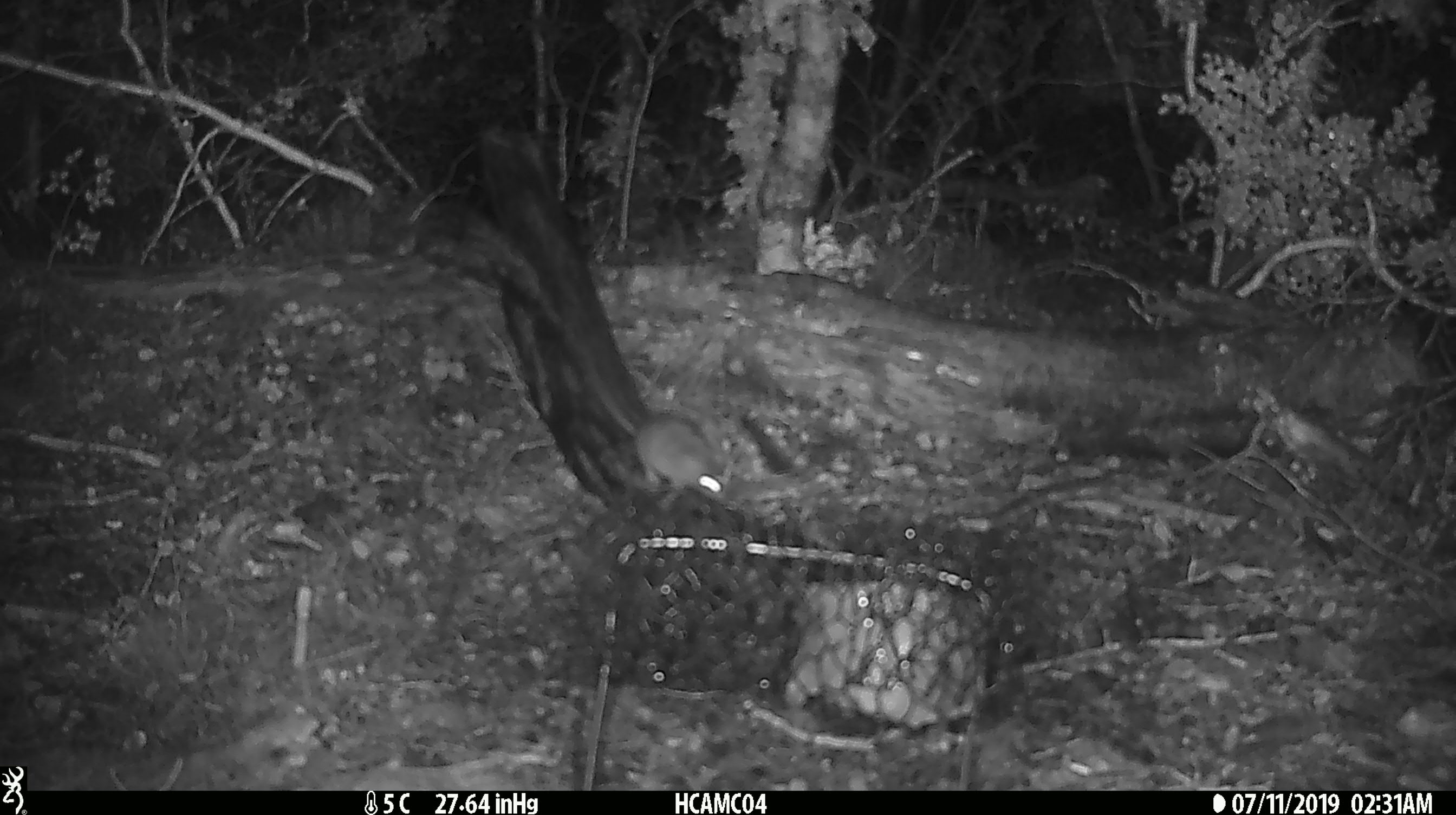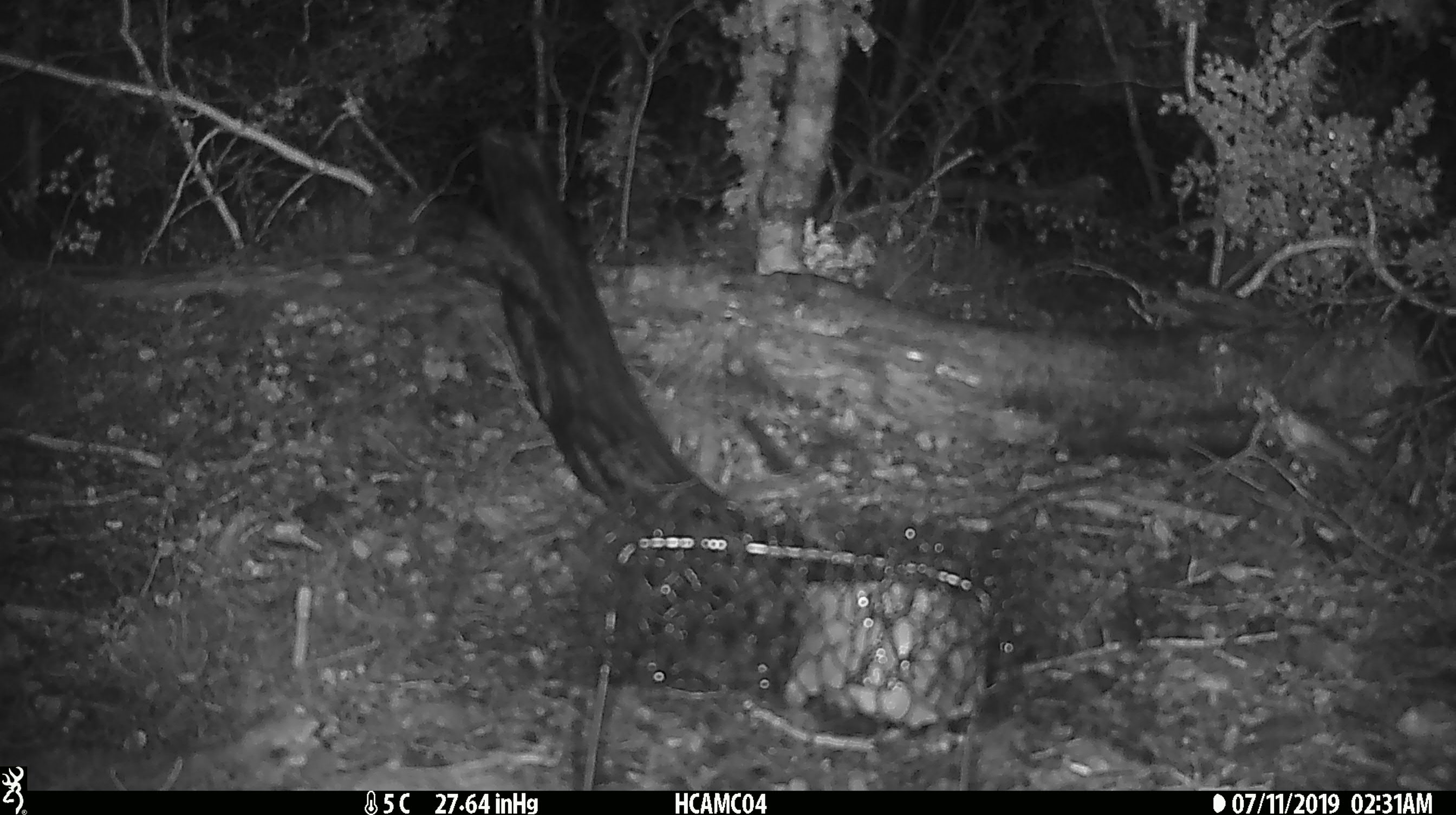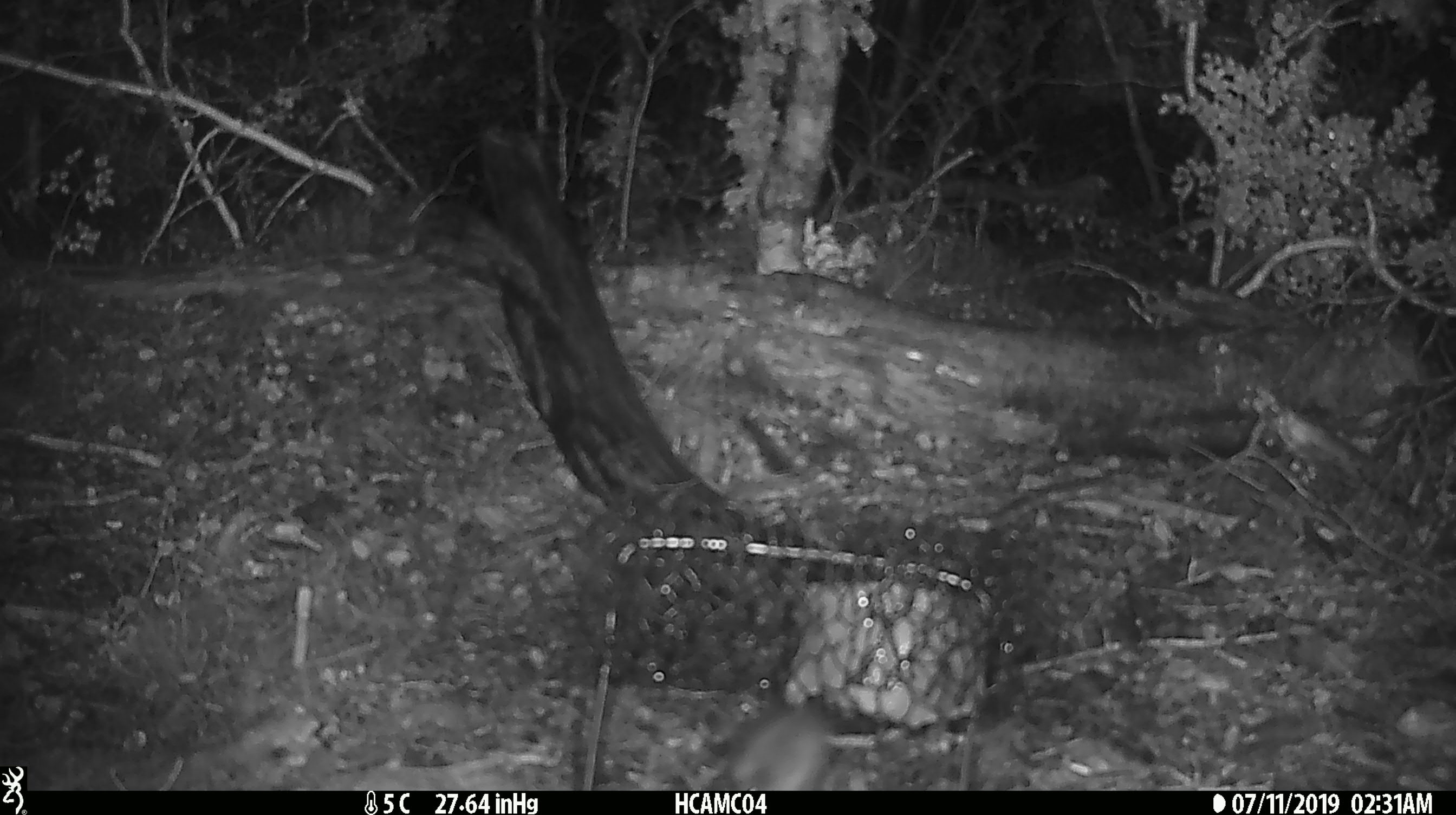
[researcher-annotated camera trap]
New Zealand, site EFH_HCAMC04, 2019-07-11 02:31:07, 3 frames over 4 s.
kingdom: Animalia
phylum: Chordata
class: Mammalia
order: Rodentia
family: Muridae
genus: Mus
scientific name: Mus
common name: mouse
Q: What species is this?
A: Mouse (Mus).